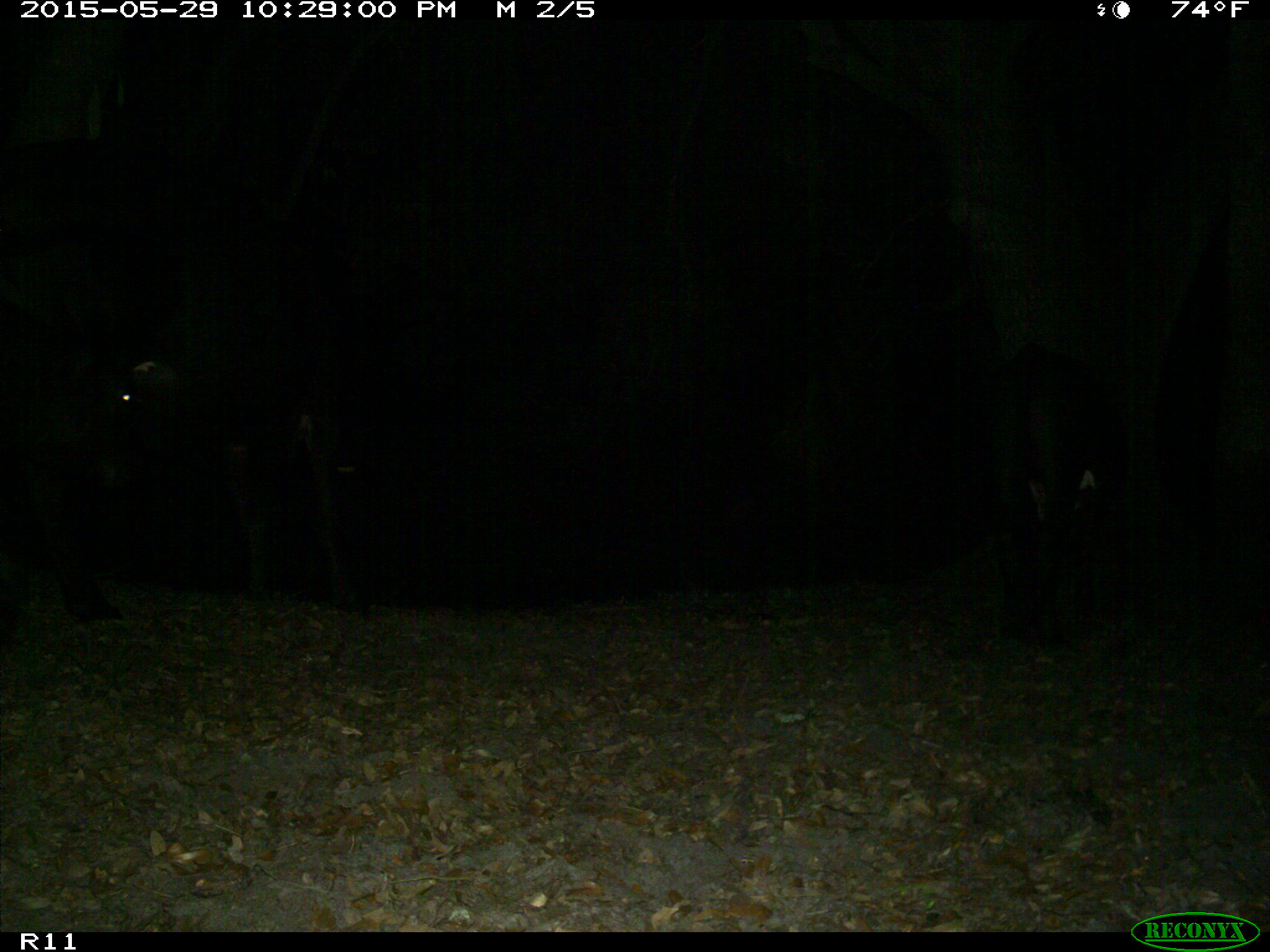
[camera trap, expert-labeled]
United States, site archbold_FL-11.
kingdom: Animalia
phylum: Chordata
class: Mammalia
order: Artiodactyla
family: Bovidae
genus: Bos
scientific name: Bos taurus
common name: domestic cow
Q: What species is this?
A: Bos taurus (domestic cow).